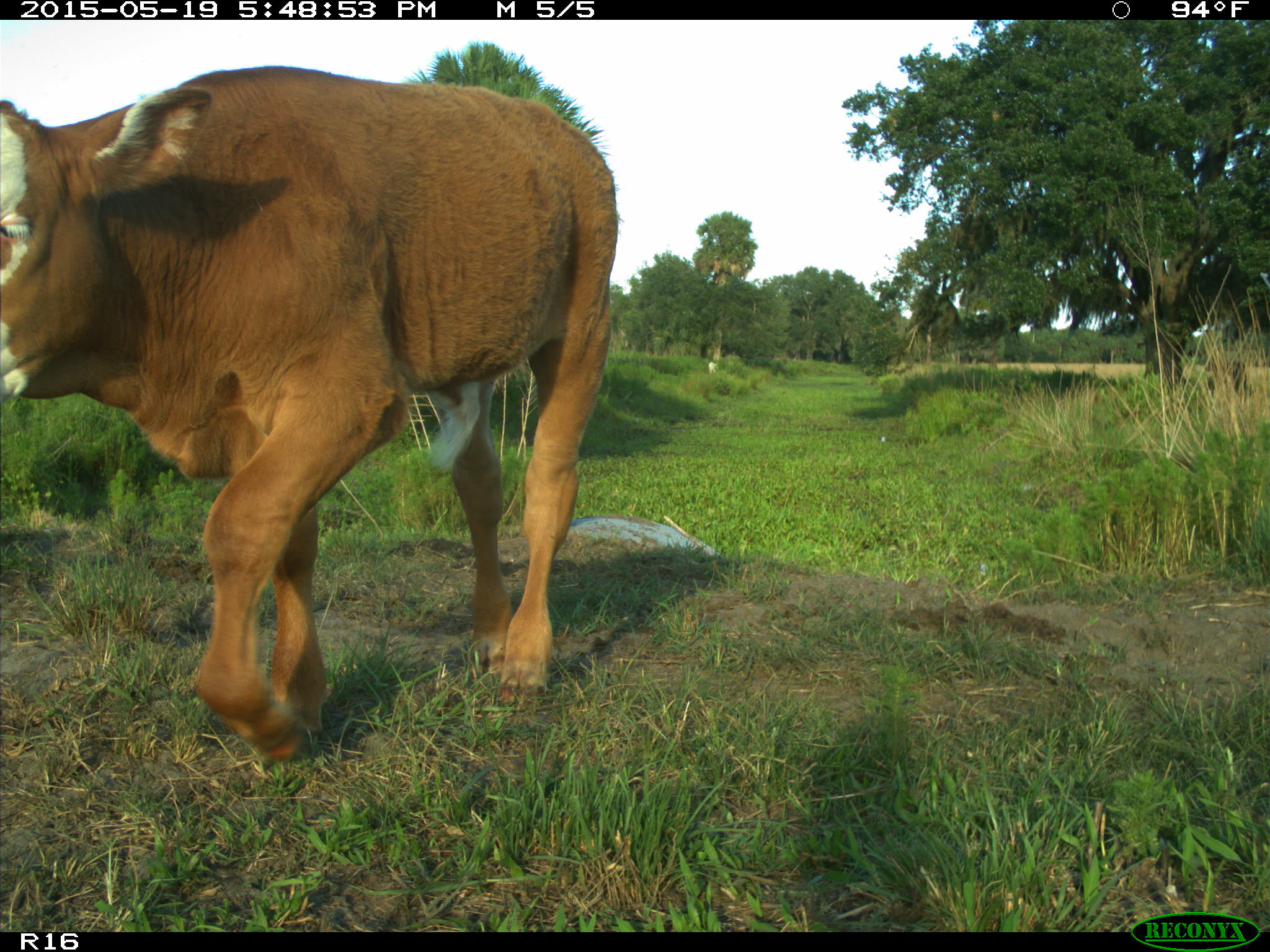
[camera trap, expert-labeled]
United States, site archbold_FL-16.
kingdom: Animalia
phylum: Chordata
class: Mammalia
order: Artiodactyla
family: Bovidae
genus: Bos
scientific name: Bos taurus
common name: domestic cow